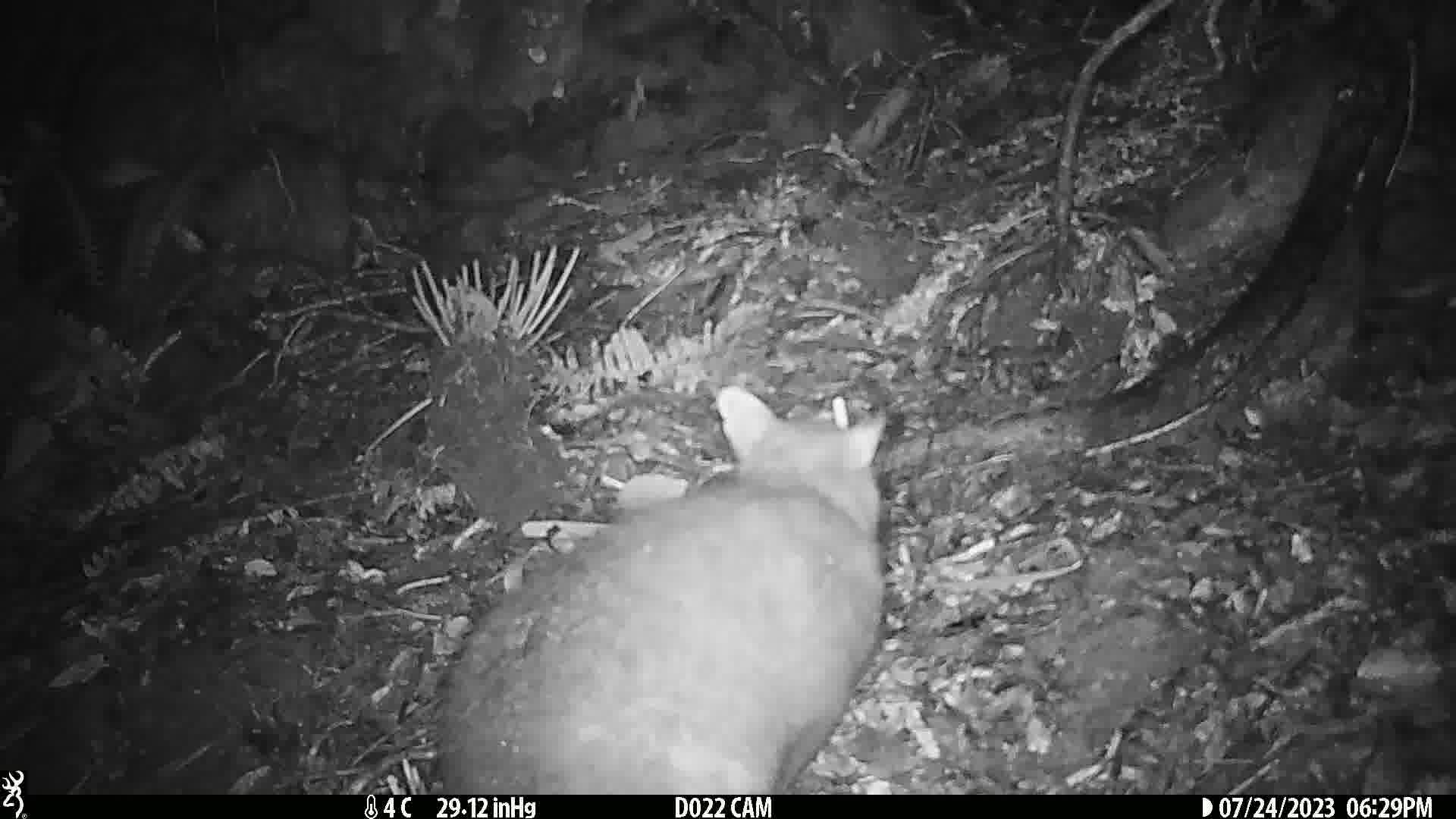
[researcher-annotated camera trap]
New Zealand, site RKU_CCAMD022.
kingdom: Animalia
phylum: Chordata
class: Mammalia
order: Diprotodontia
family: Phalangeridae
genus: Trichosurus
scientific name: Trichosurus vulpecula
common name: common brushtail possum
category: possum